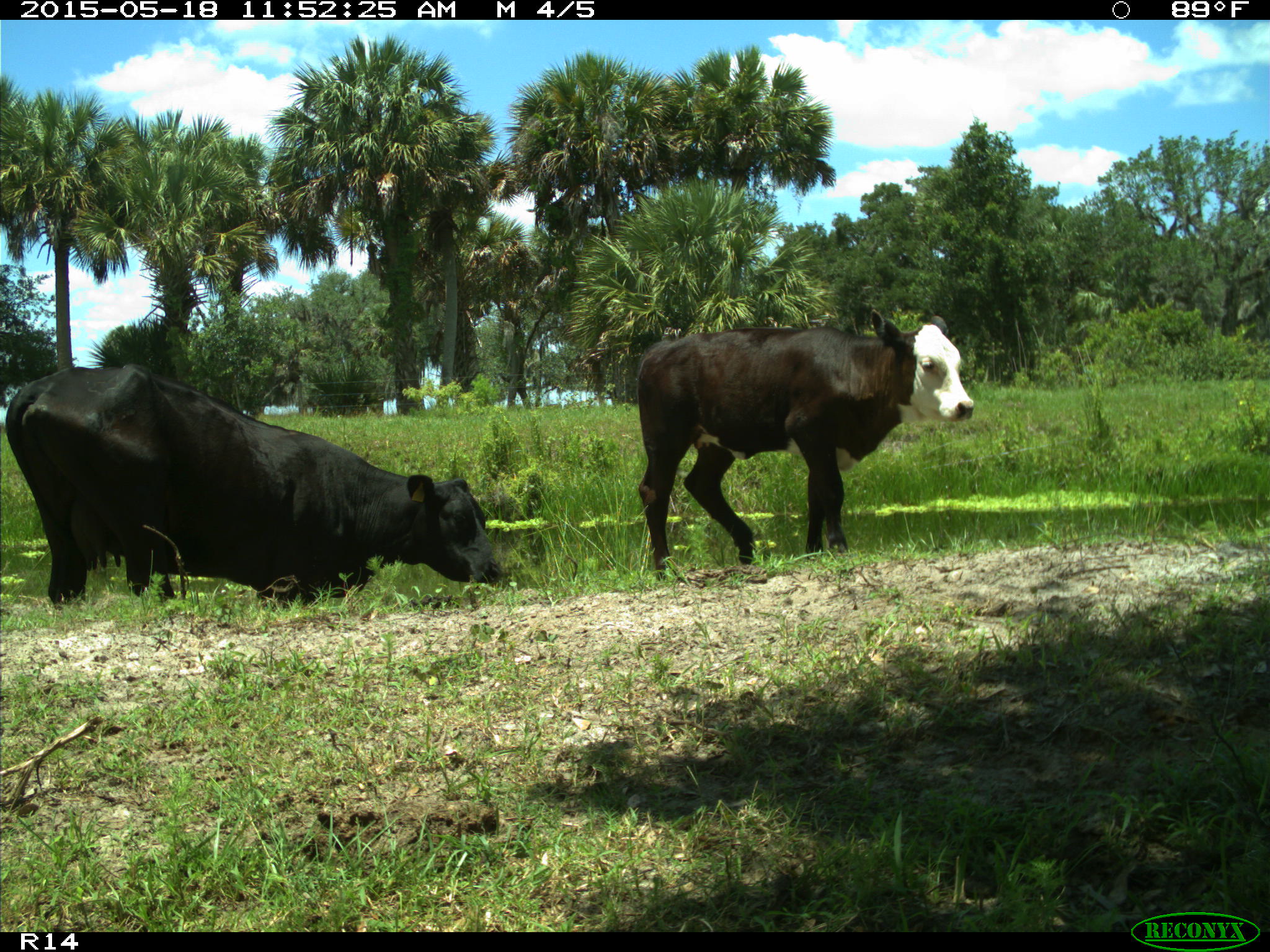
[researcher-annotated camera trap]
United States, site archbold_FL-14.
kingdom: Animalia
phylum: Chordata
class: Mammalia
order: Artiodactyla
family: Bovidae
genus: Bos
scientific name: Bos taurus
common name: domestic cow